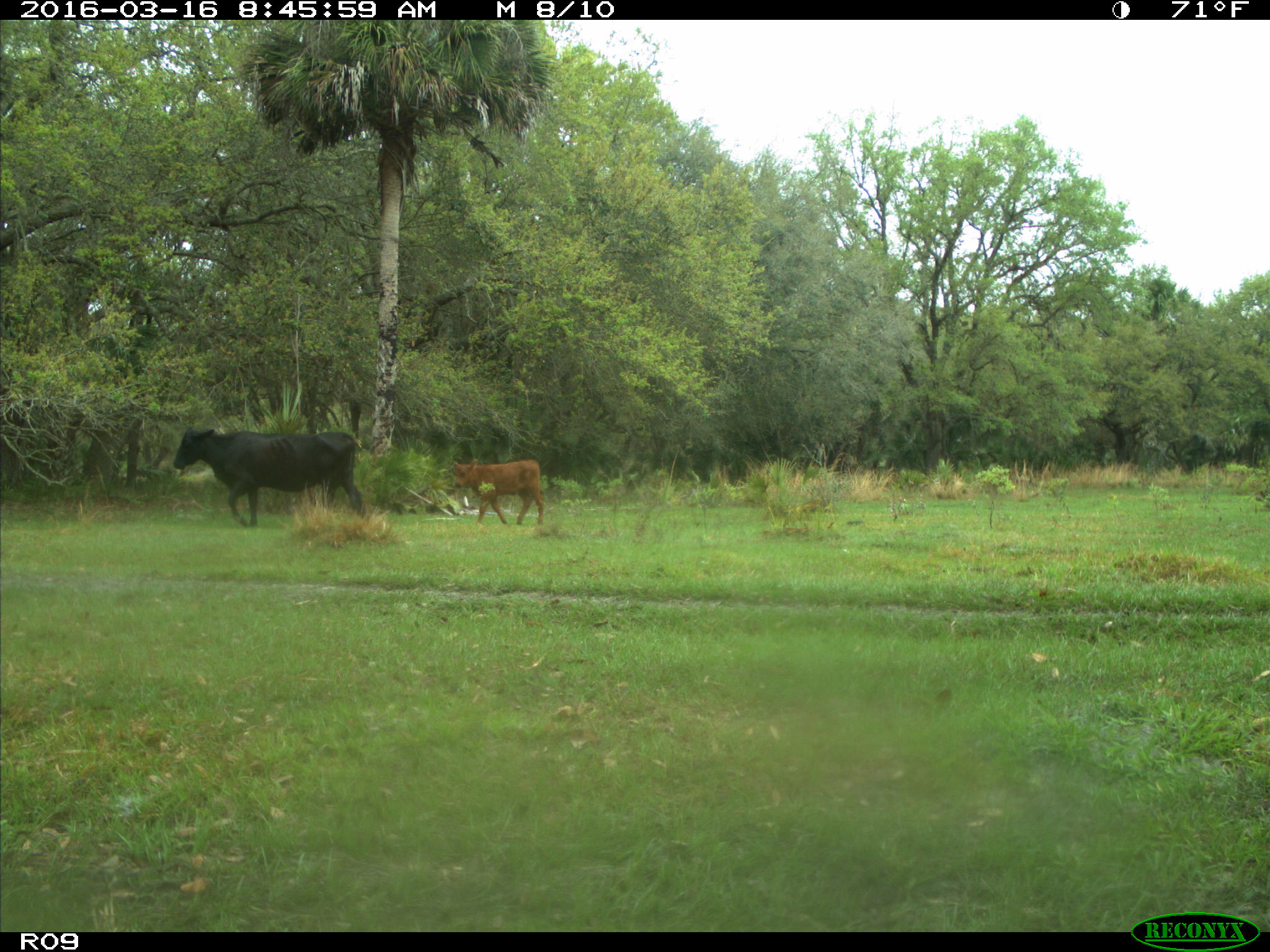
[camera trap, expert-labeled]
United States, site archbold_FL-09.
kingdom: Animalia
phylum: Chordata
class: Mammalia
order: Artiodactyla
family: Bovidae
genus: Bos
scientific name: Bos taurus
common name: domestic cow